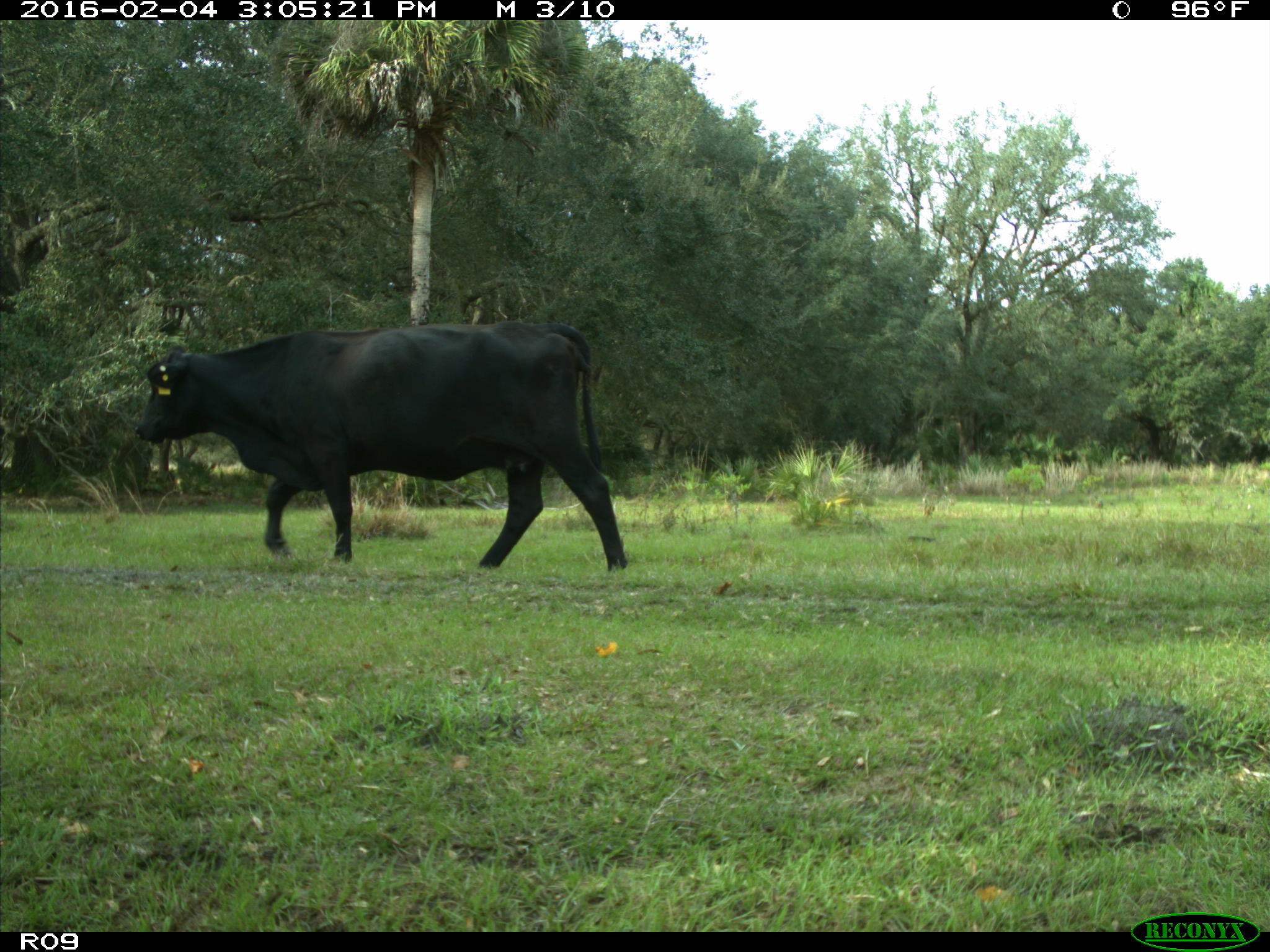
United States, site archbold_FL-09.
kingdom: Animalia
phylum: Chordata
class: Mammalia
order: Artiodactyla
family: Bovidae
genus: Bos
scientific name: Bos taurus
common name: domestic cow